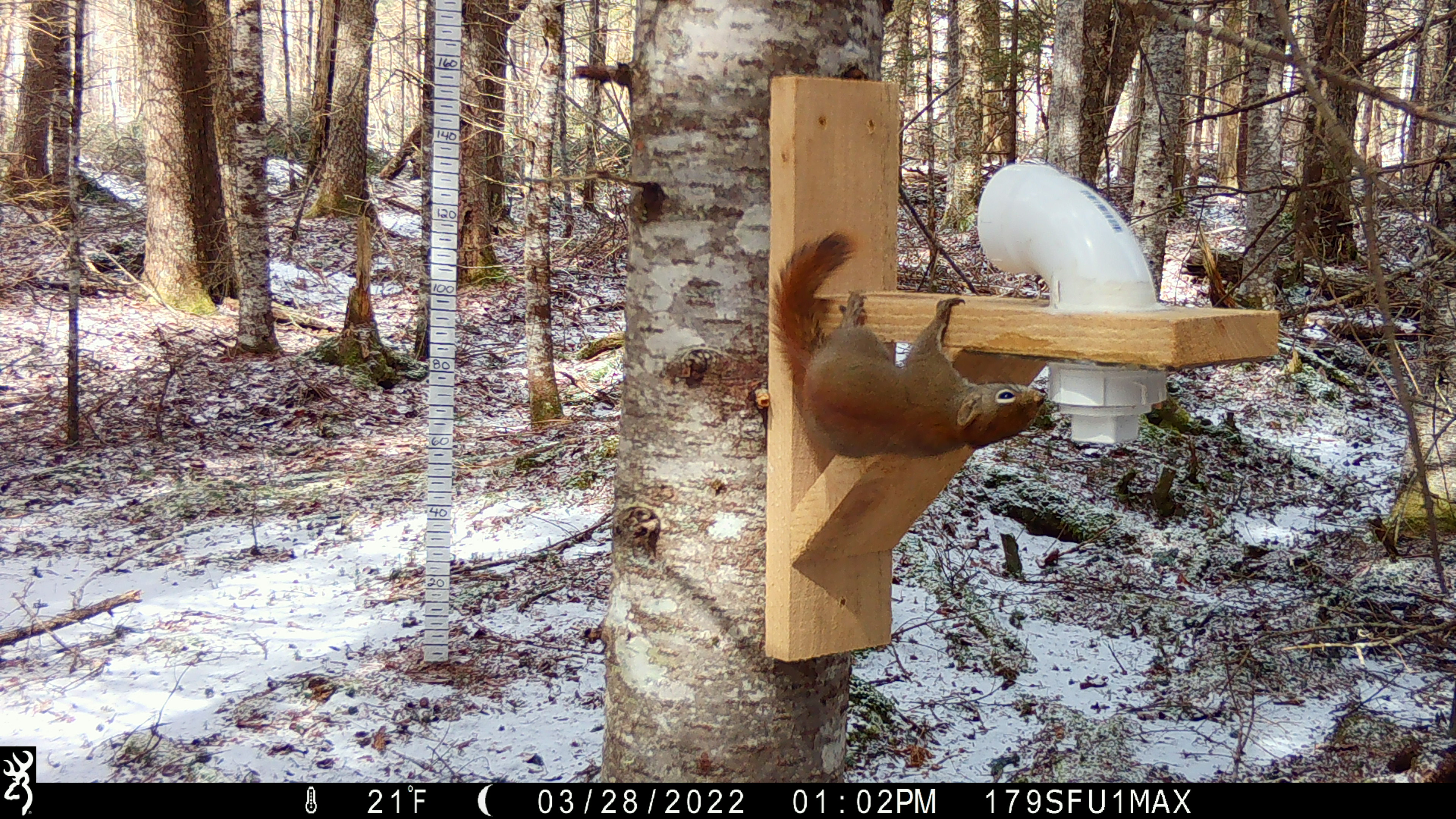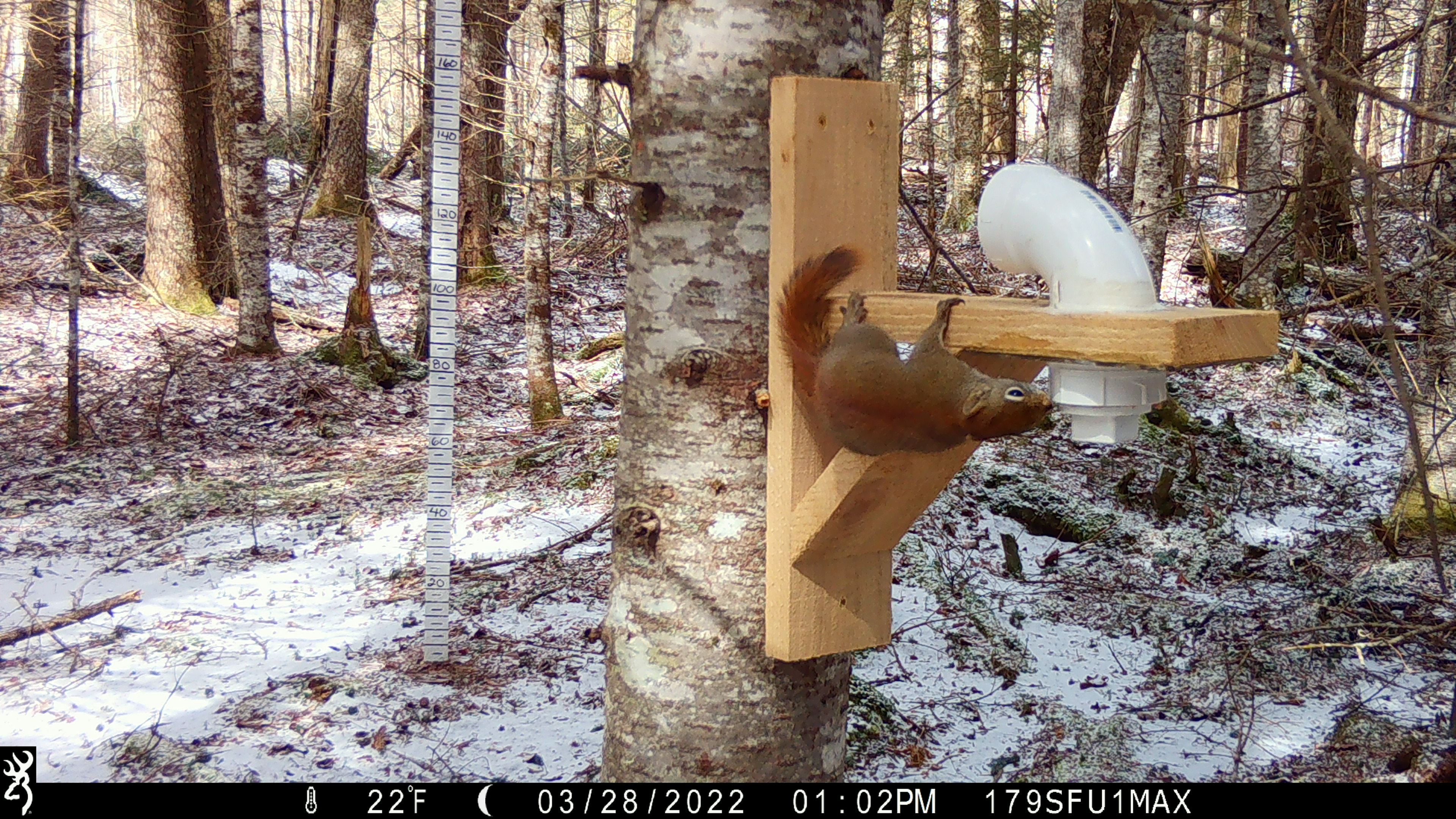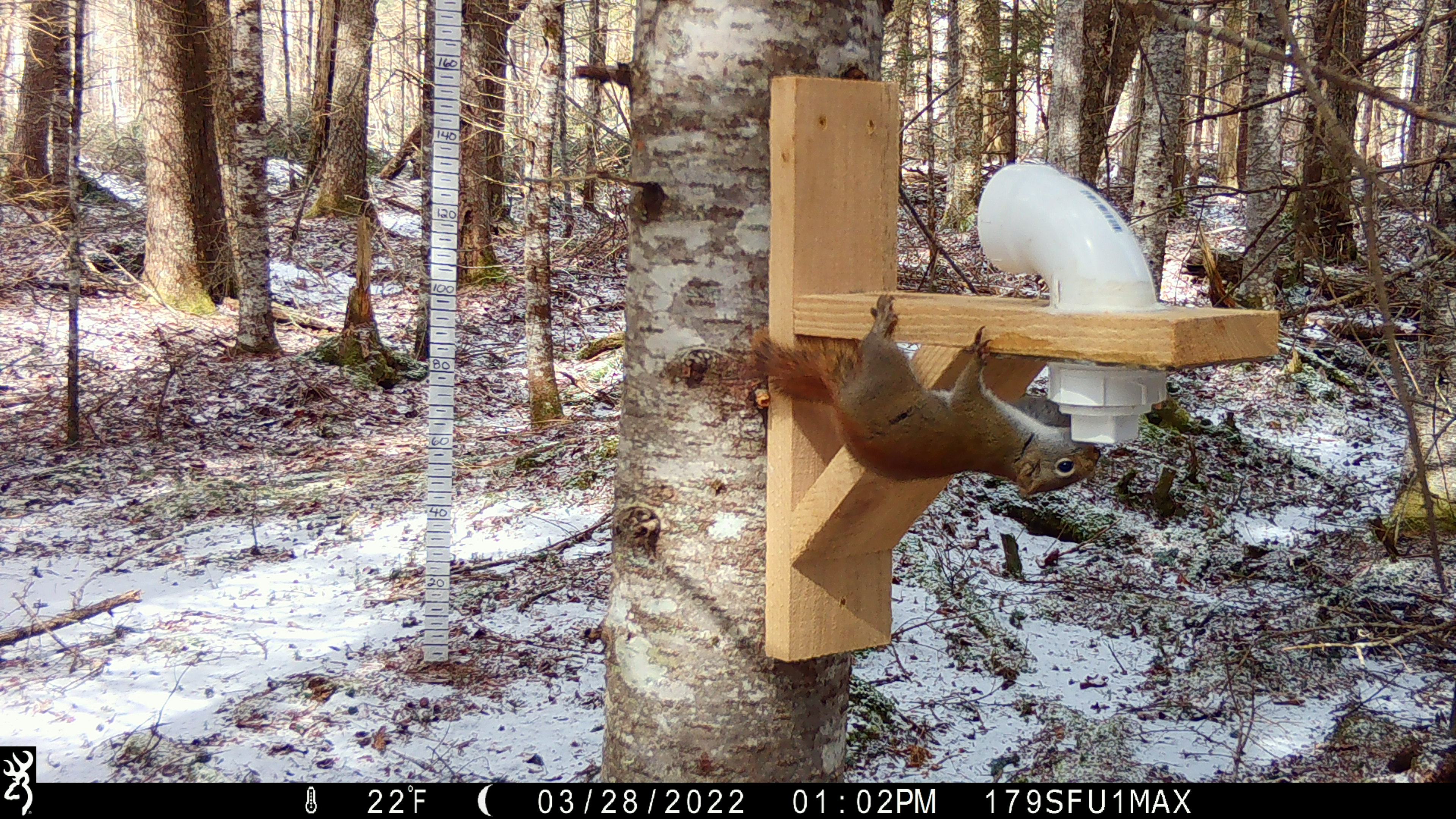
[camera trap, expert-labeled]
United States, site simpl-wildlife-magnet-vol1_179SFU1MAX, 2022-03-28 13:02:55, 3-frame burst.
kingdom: Animalia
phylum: Chordata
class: Mammalia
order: Rodentia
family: Sciuridae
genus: Tamiasciurus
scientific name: Tamiasciurus hudsonicus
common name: red squirrel